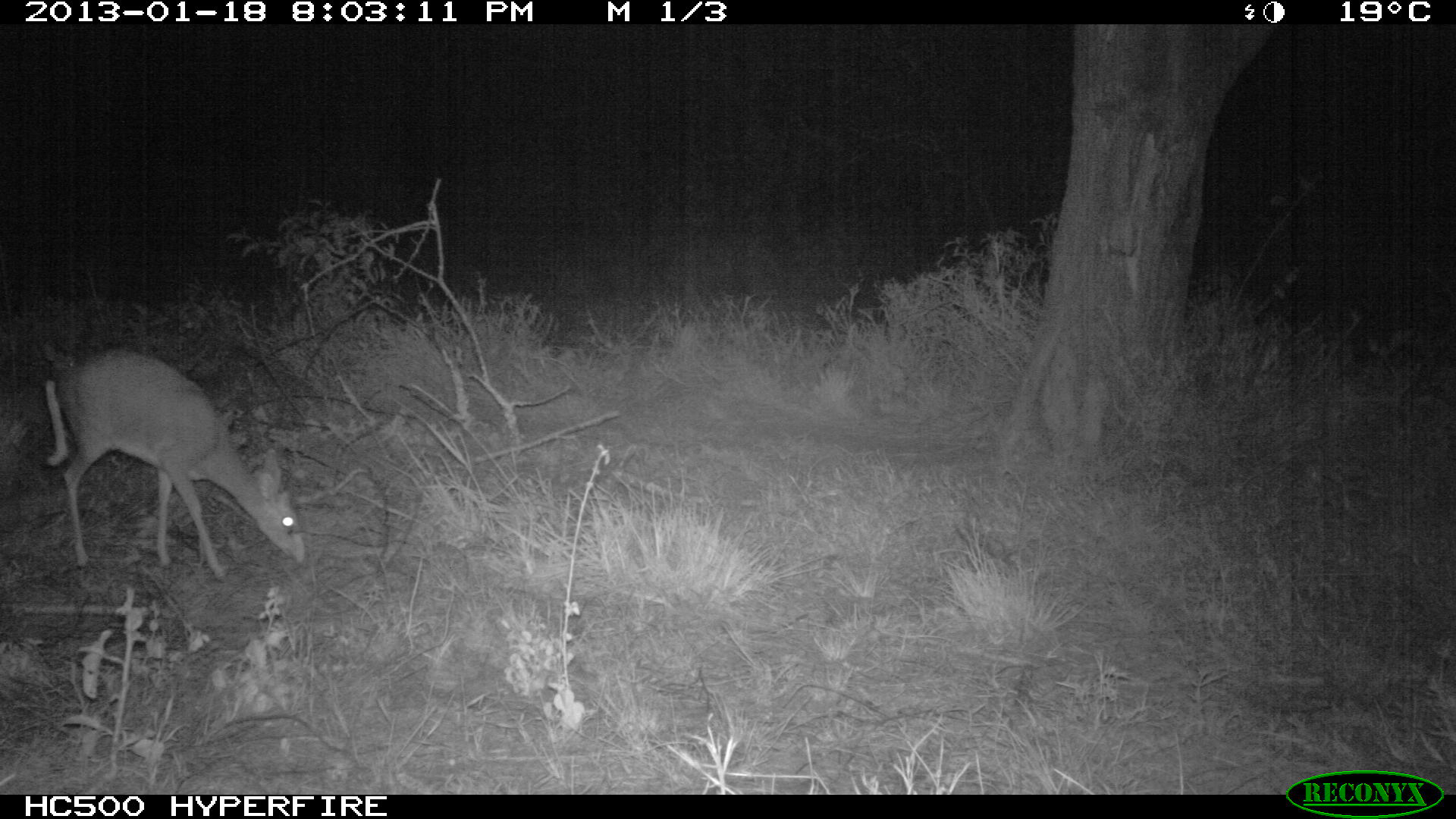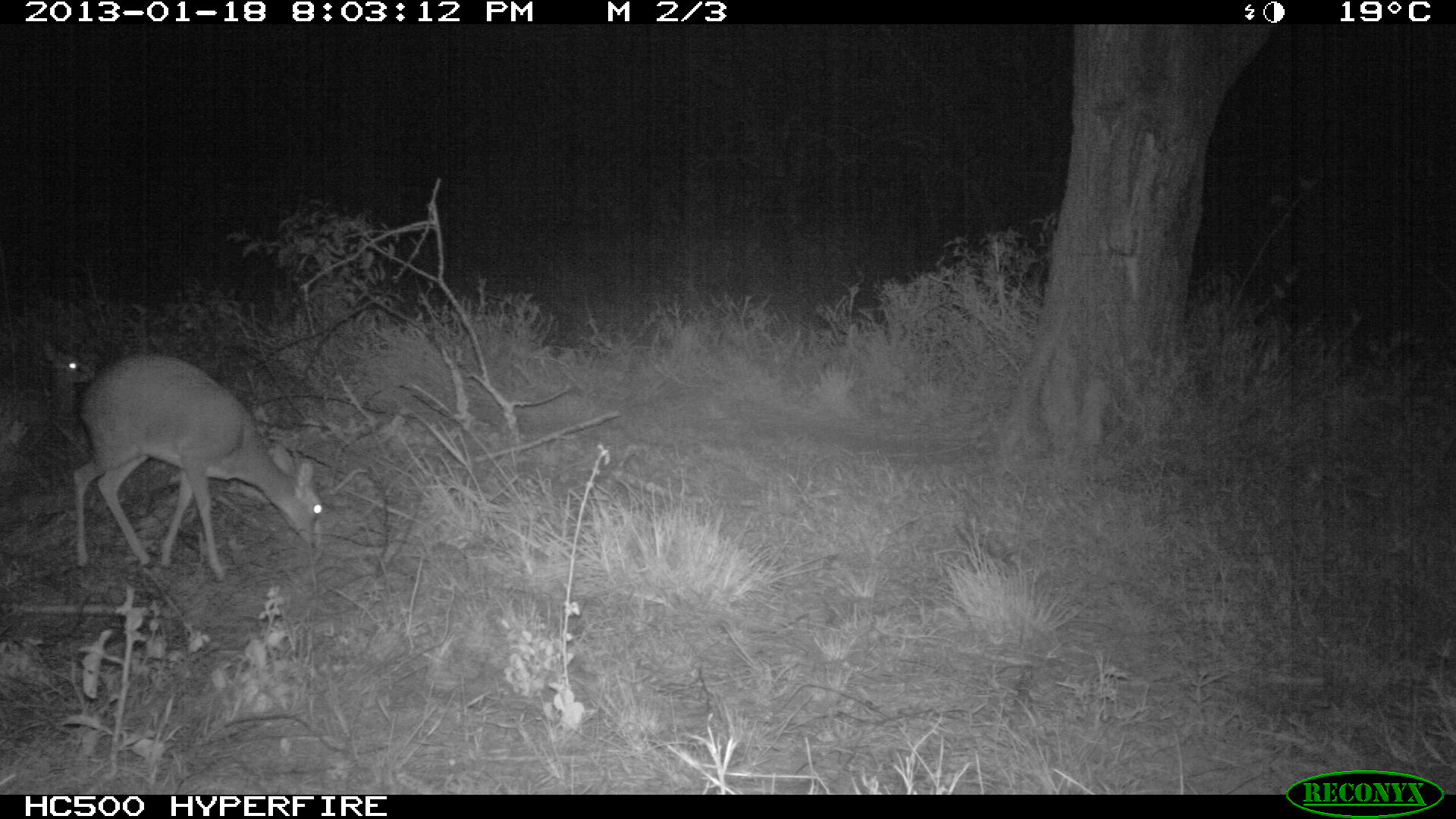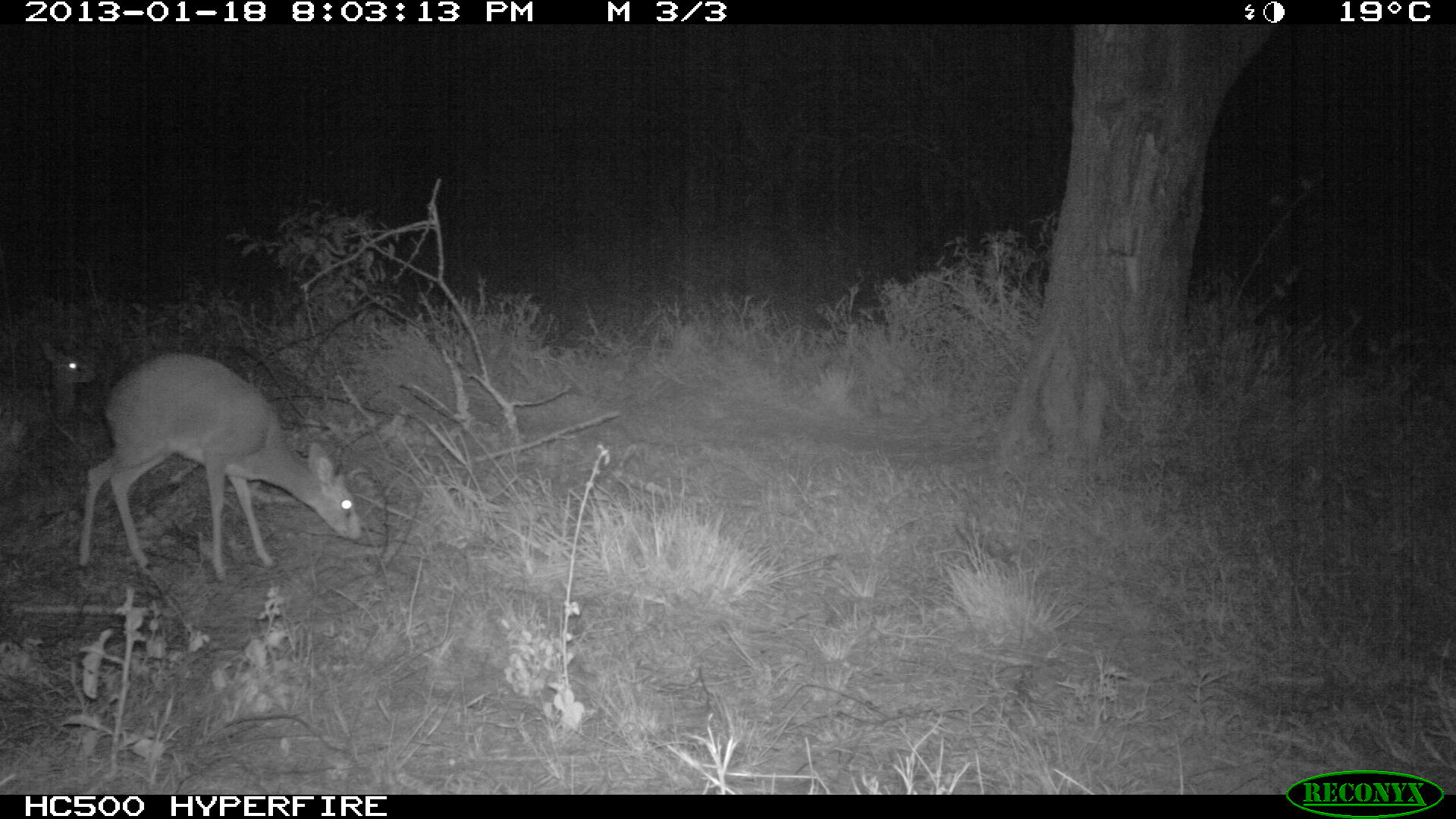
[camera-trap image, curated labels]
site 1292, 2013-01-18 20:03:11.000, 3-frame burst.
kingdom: Animalia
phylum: Chordata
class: Mammalia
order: Artiodactyla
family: Bovidae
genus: Madoqua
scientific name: Madoqua guentheri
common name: günther's dik-dik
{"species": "Madoqua guentheri (günther's dik-dik)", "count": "2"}